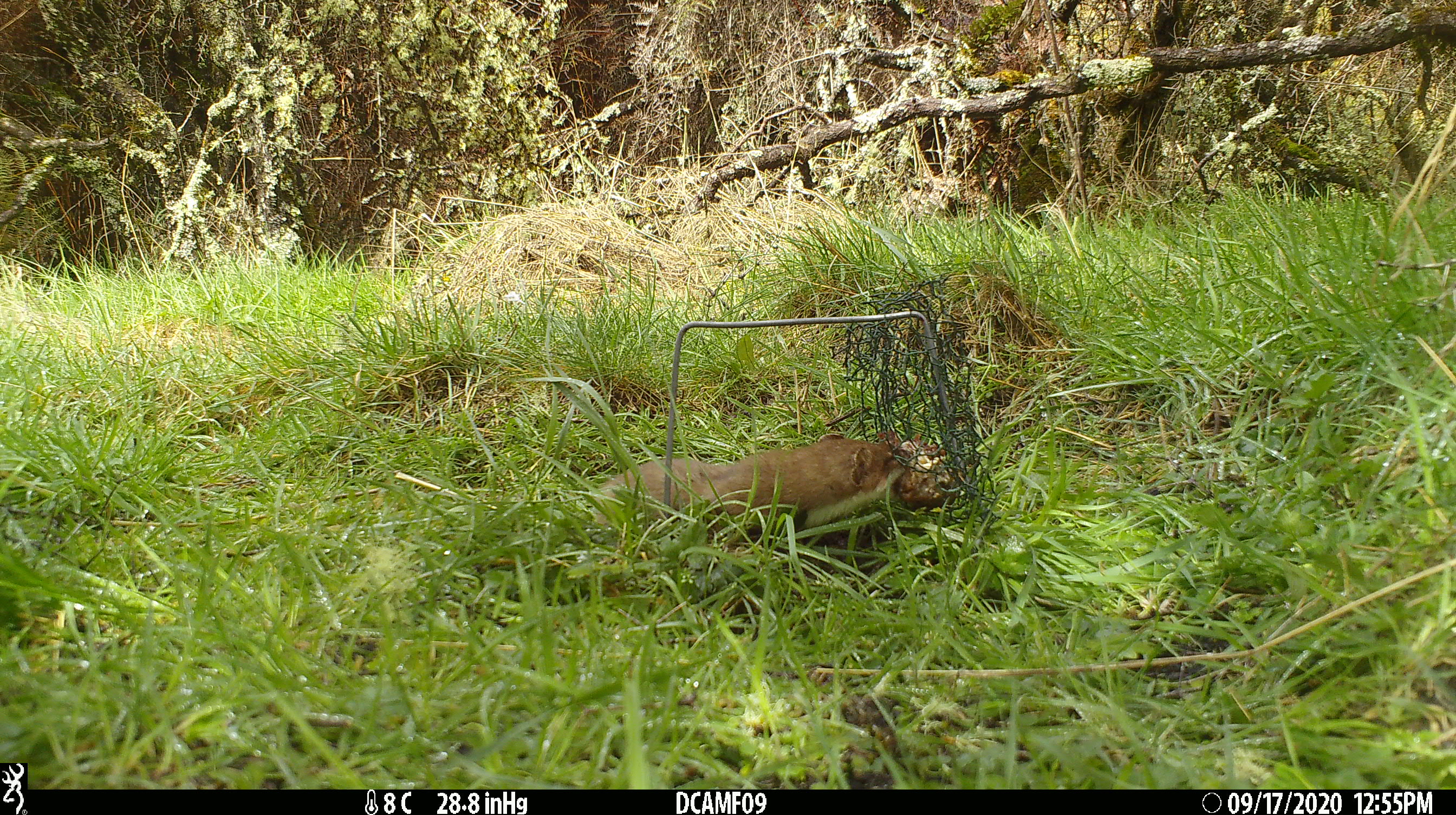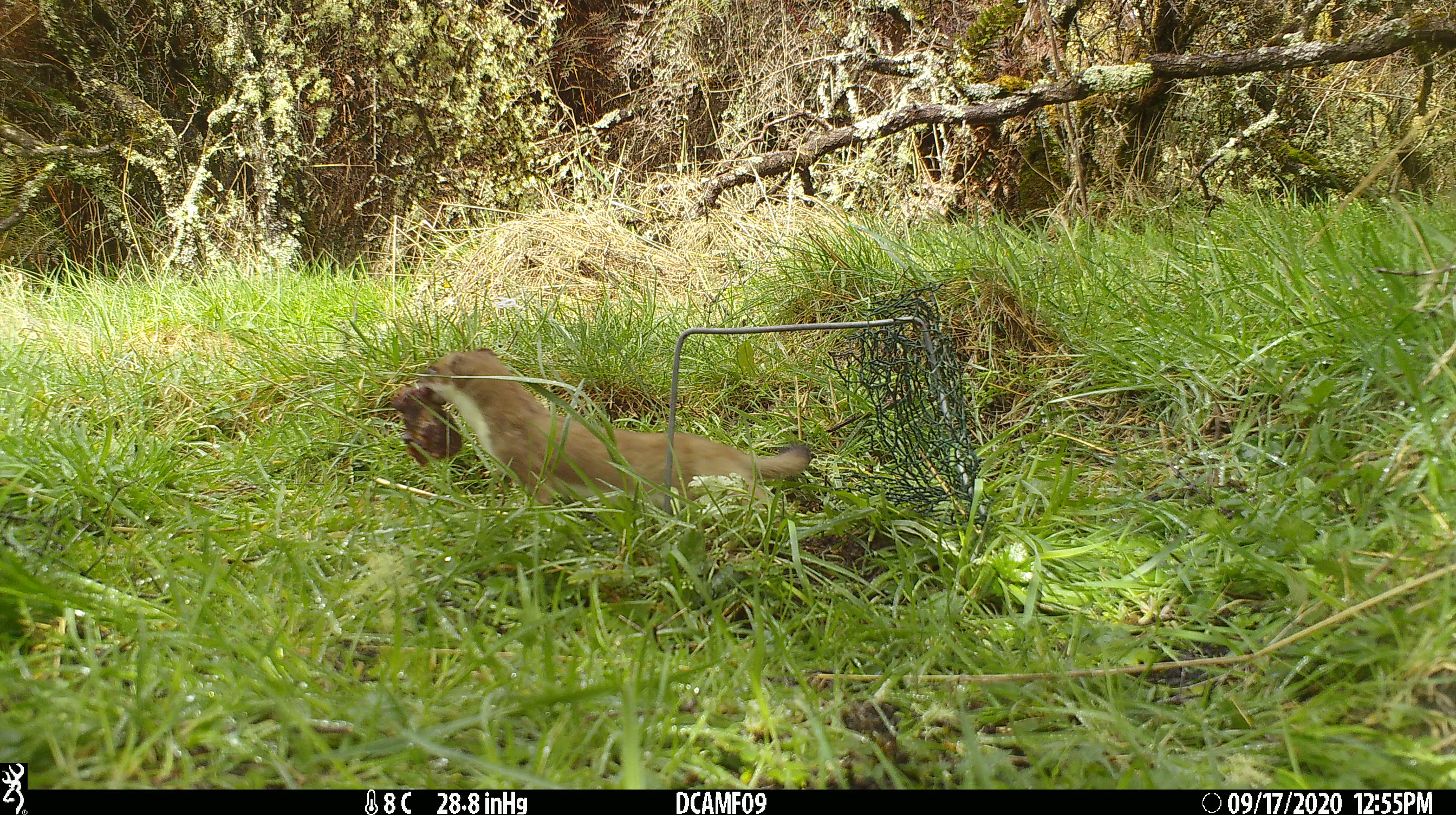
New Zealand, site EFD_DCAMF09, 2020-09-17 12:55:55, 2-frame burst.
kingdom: Animalia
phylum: Chordata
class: Mammalia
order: Carnivora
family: Mustelidae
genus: Mustela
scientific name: Mustela erminea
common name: stoat